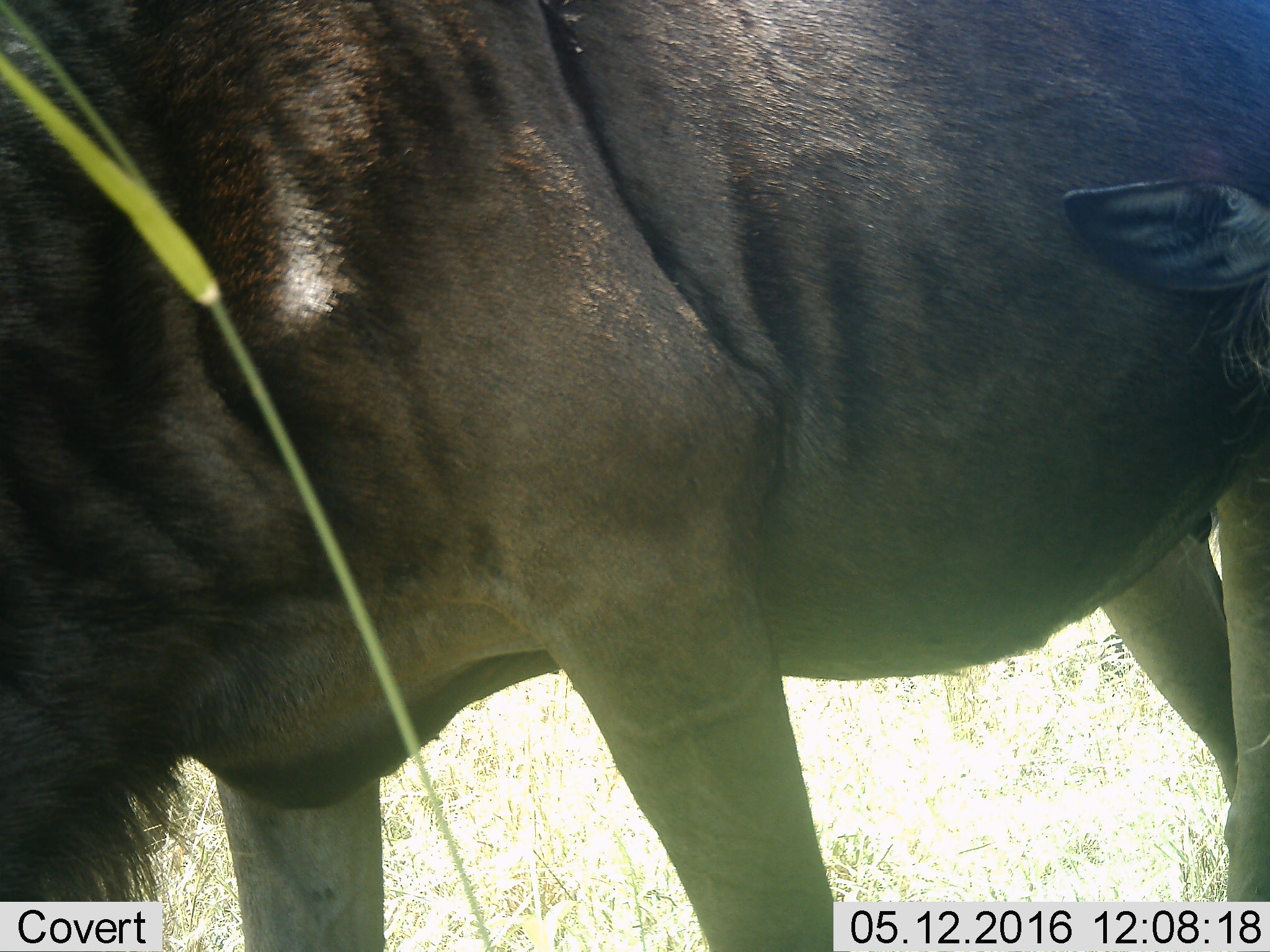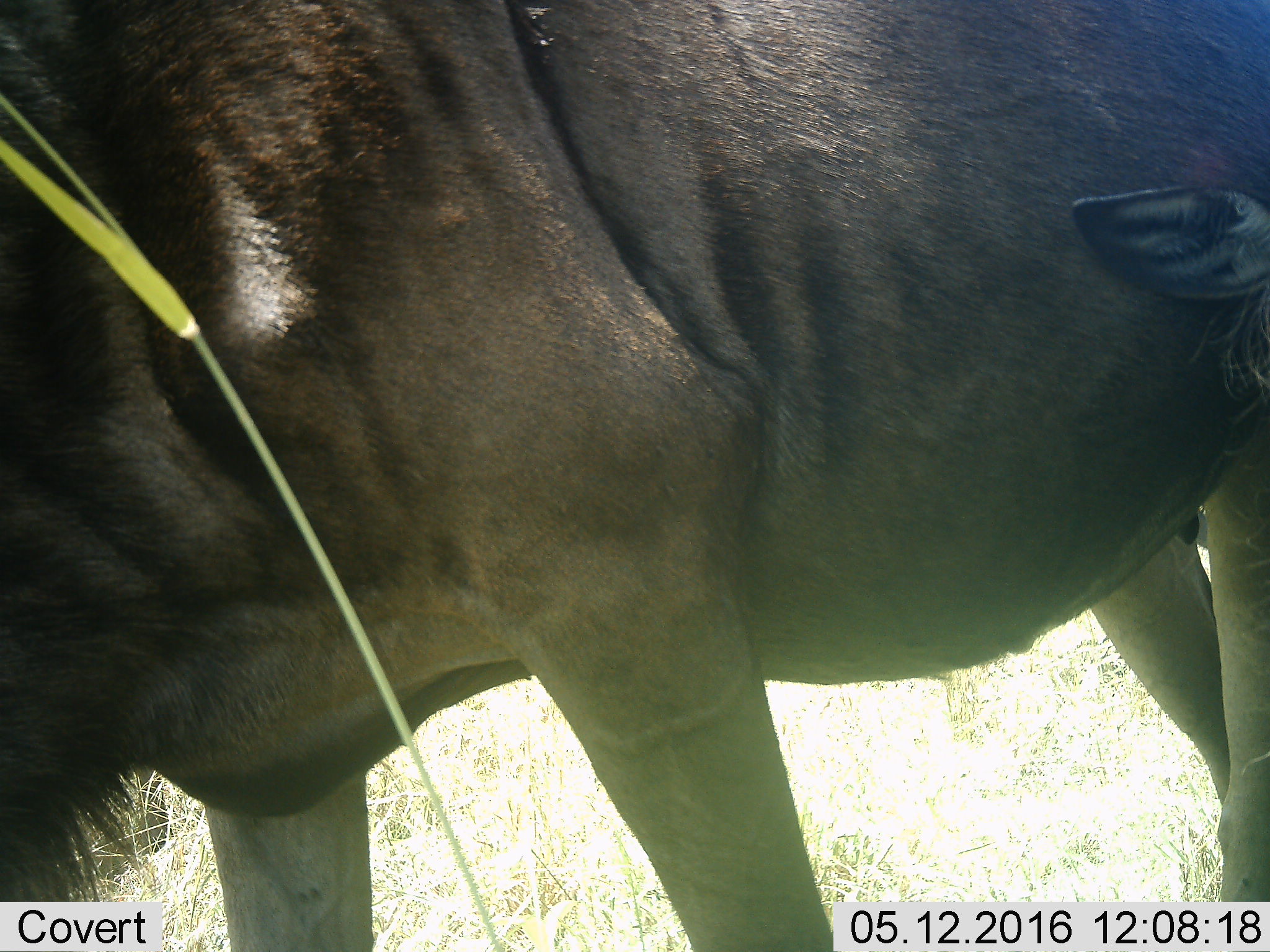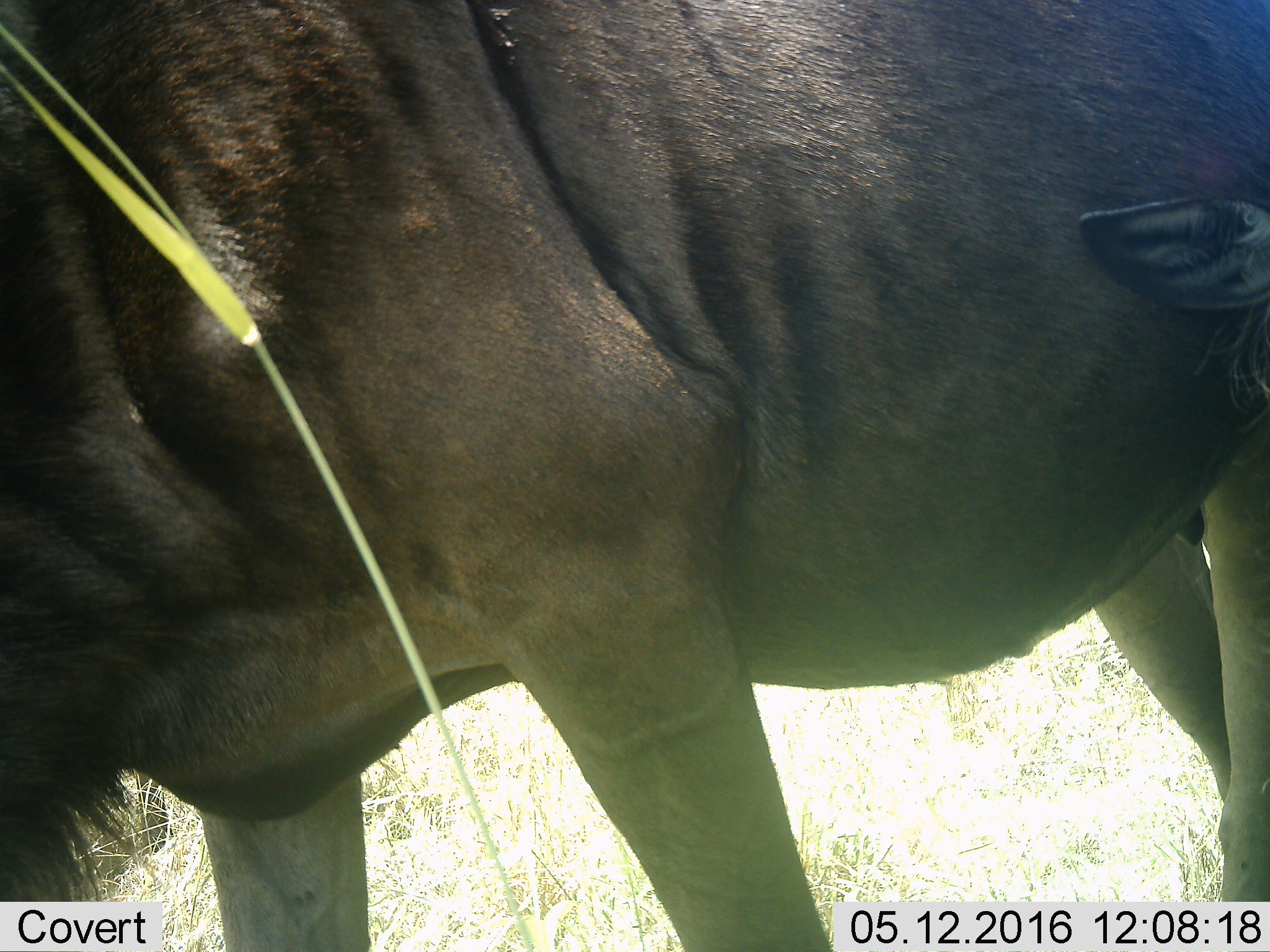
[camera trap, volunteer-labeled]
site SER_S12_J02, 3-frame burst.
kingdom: Animalia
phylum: Chordata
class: Mammalia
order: Artiodactyla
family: Bovidae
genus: Connochaetes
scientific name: Connochaetes taurinus taurinus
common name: blue wildebeest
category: wildebeestblue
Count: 2.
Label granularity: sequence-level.